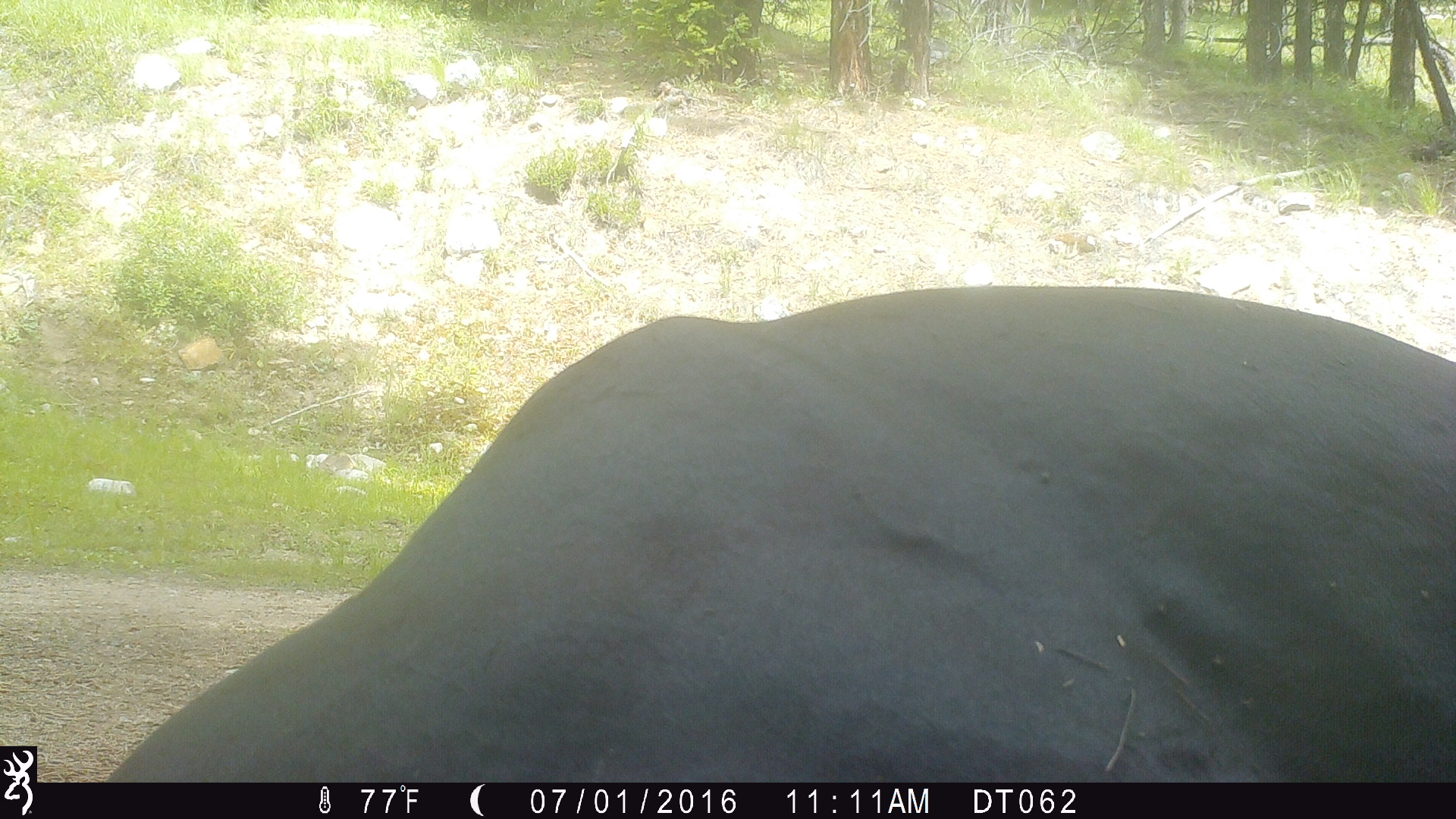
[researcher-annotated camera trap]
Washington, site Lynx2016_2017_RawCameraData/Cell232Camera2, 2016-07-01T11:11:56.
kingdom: Animalia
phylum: Chordata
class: Mammalia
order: Artiodactyla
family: Bovidae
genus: Bos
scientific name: Bos taurus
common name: domestic cattle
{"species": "domestic cattle (Bos taurus)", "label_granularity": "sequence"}